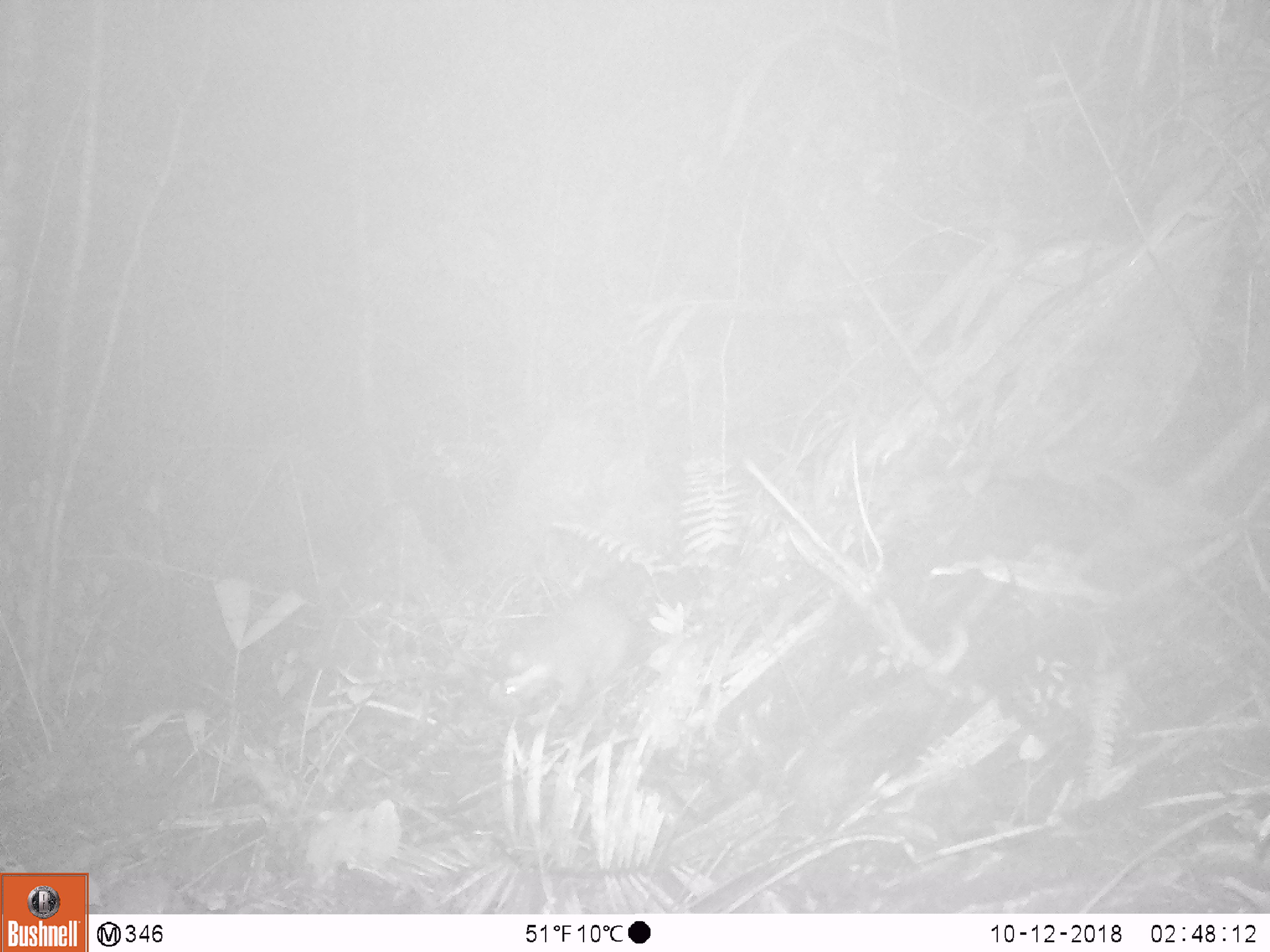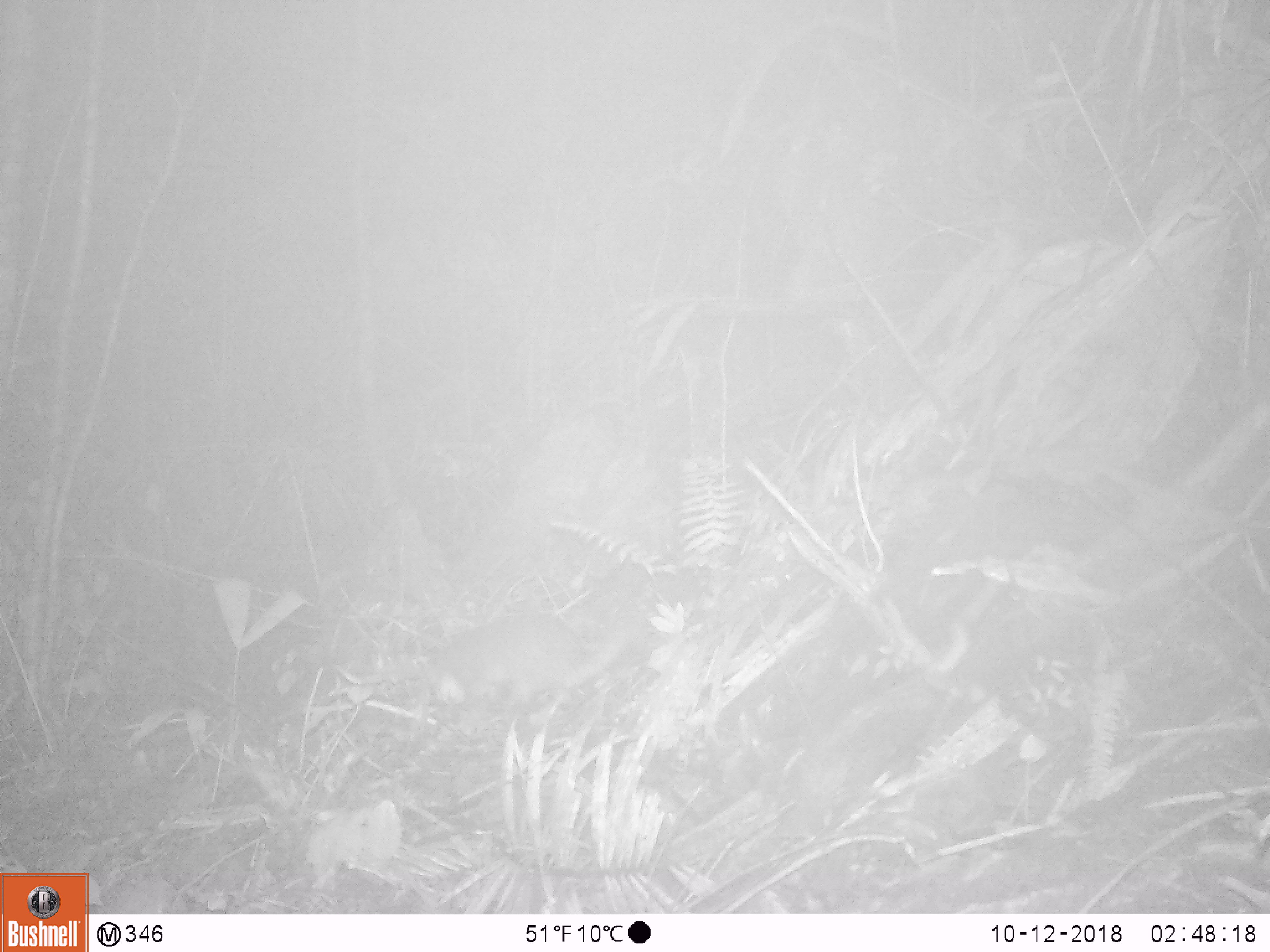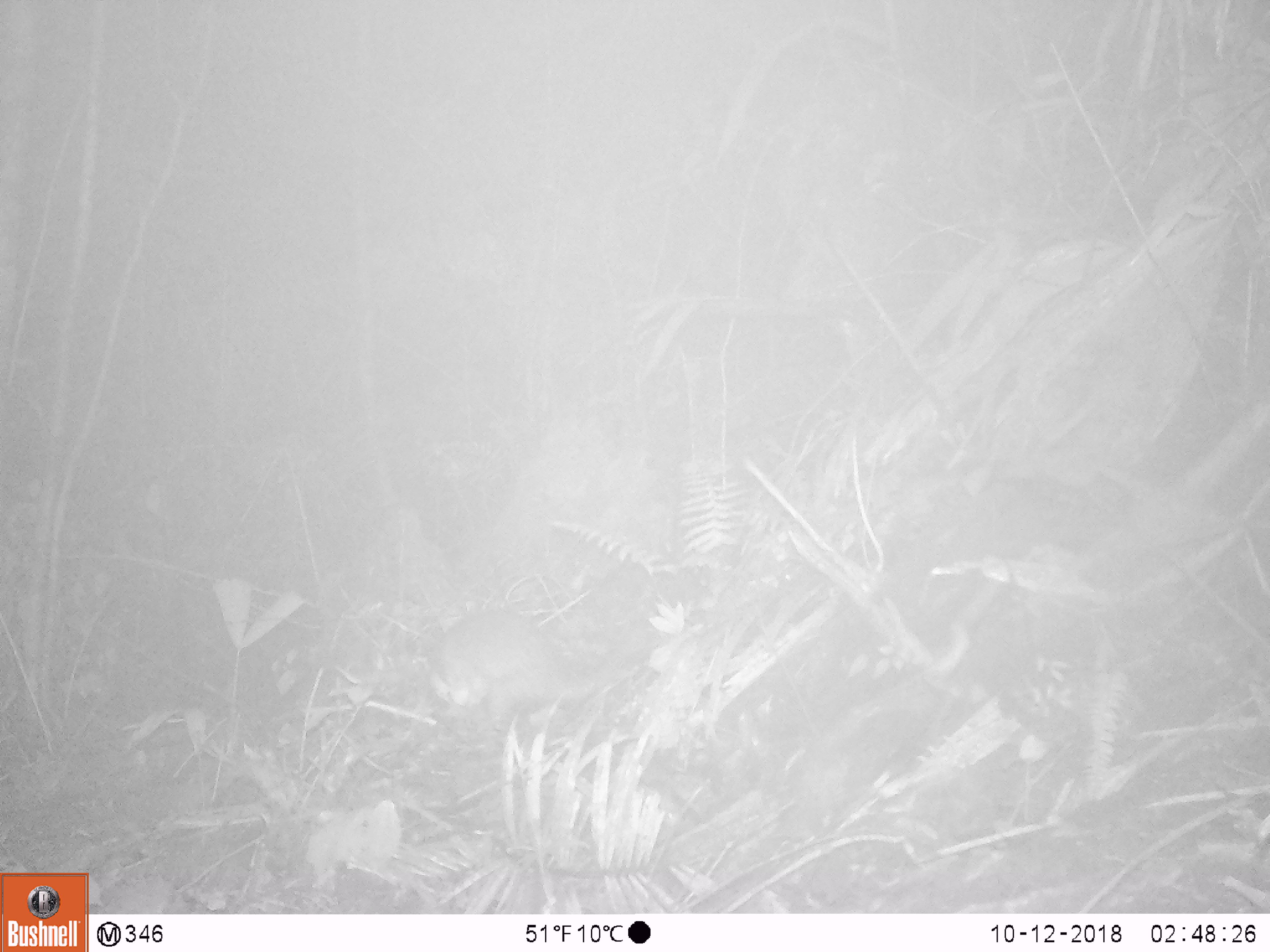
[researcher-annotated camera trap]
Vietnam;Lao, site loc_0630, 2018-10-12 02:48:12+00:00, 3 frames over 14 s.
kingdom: Animalia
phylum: Chordata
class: Mammalia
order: Carnivora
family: Mustelidae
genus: Melogale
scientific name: Melogale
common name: ferret badger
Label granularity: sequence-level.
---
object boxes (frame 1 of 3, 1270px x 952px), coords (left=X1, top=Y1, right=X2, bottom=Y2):
ferret badger: (left=499, top=599, right=644, bottom=715)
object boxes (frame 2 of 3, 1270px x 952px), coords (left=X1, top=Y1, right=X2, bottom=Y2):
ferret badger: (left=410, top=618, right=643, bottom=718)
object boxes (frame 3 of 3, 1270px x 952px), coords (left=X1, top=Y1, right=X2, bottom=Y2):
ferret badger: (left=424, top=612, right=640, bottom=722)